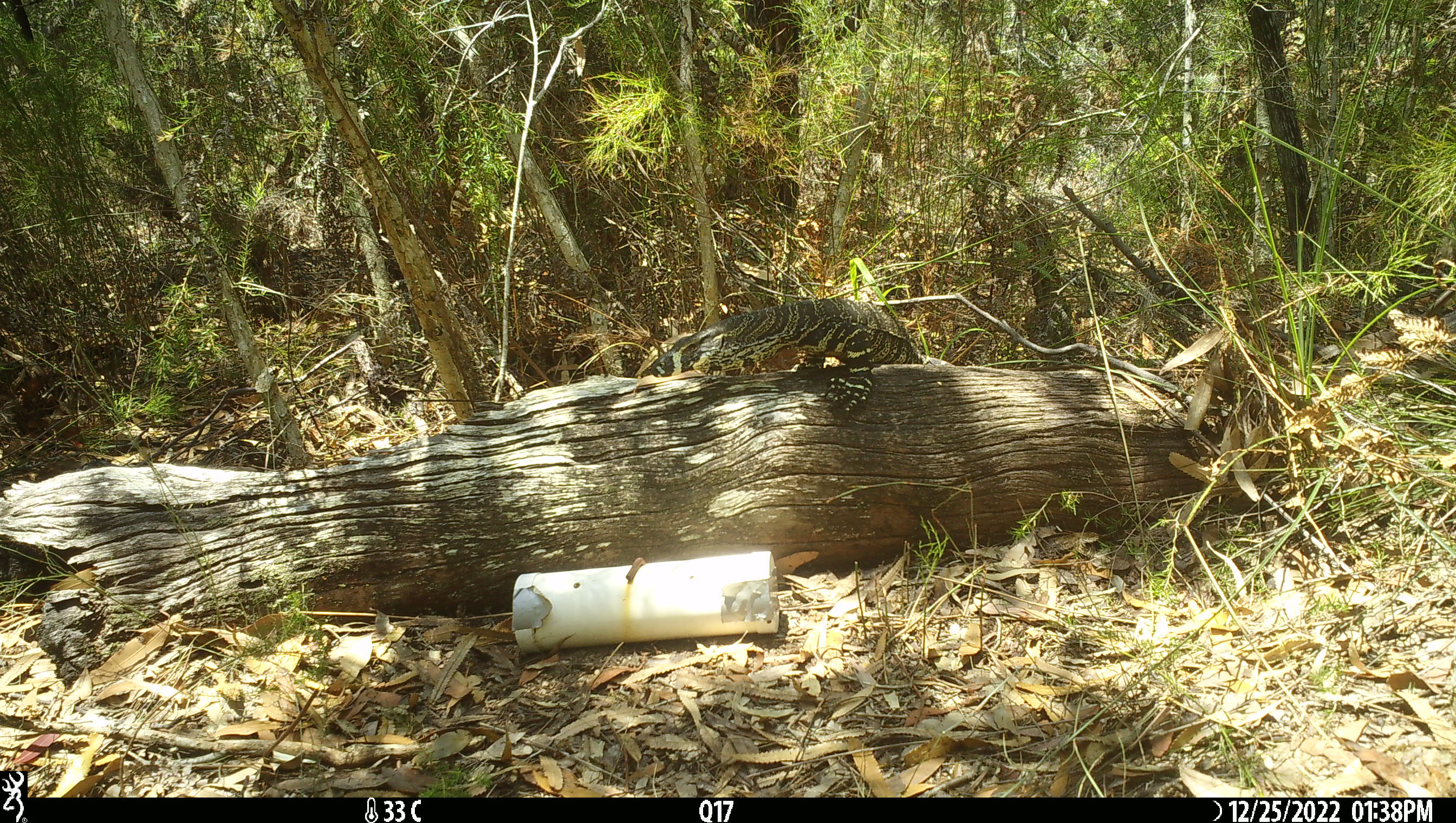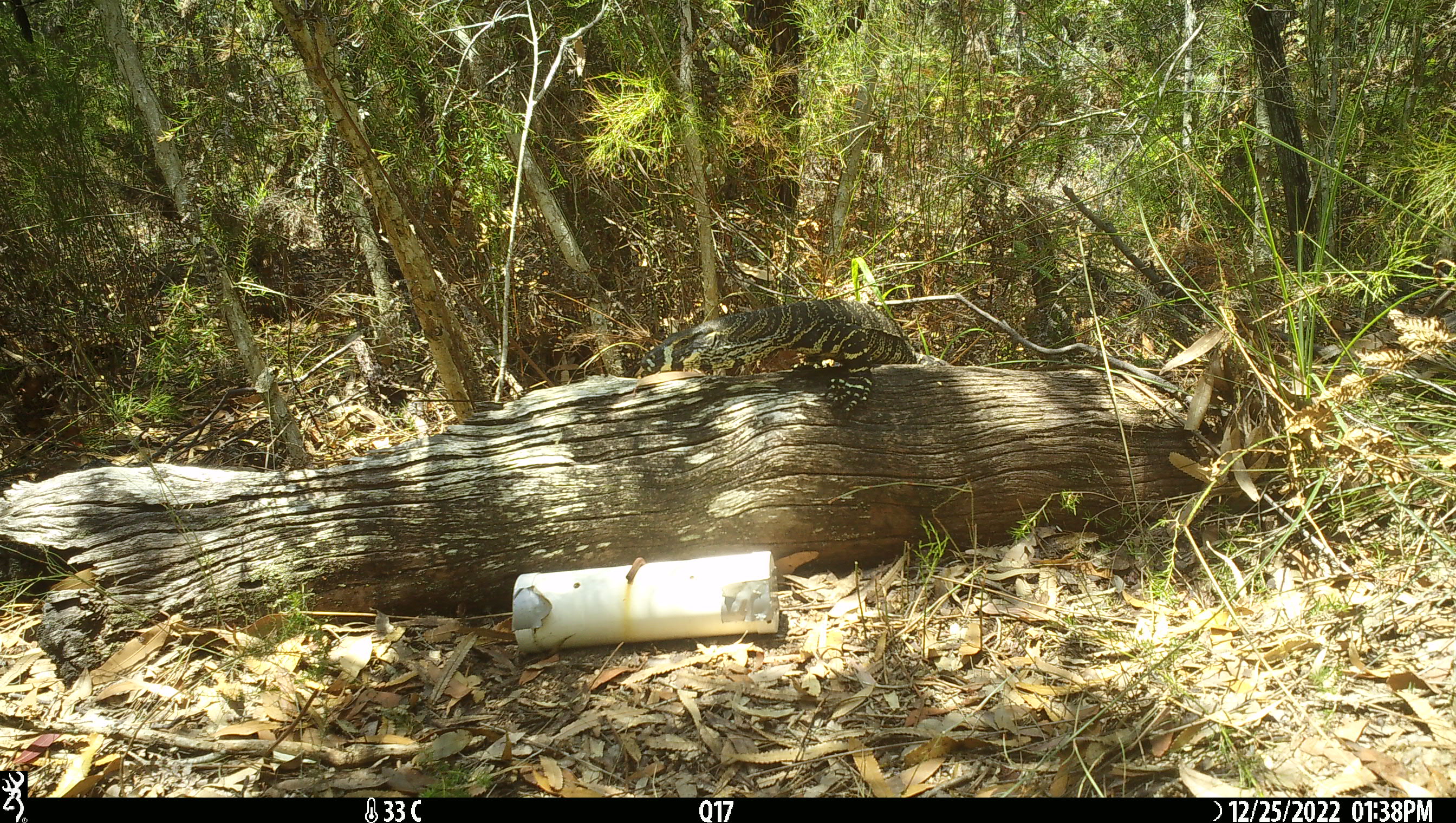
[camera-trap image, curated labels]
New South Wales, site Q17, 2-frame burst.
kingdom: Animalia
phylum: Chordata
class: Reptilia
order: Squamata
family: Varanidae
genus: Varanus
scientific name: Varanus varius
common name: lace monitor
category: goanna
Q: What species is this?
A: Goanna (lace monitor) (Varanus varius).